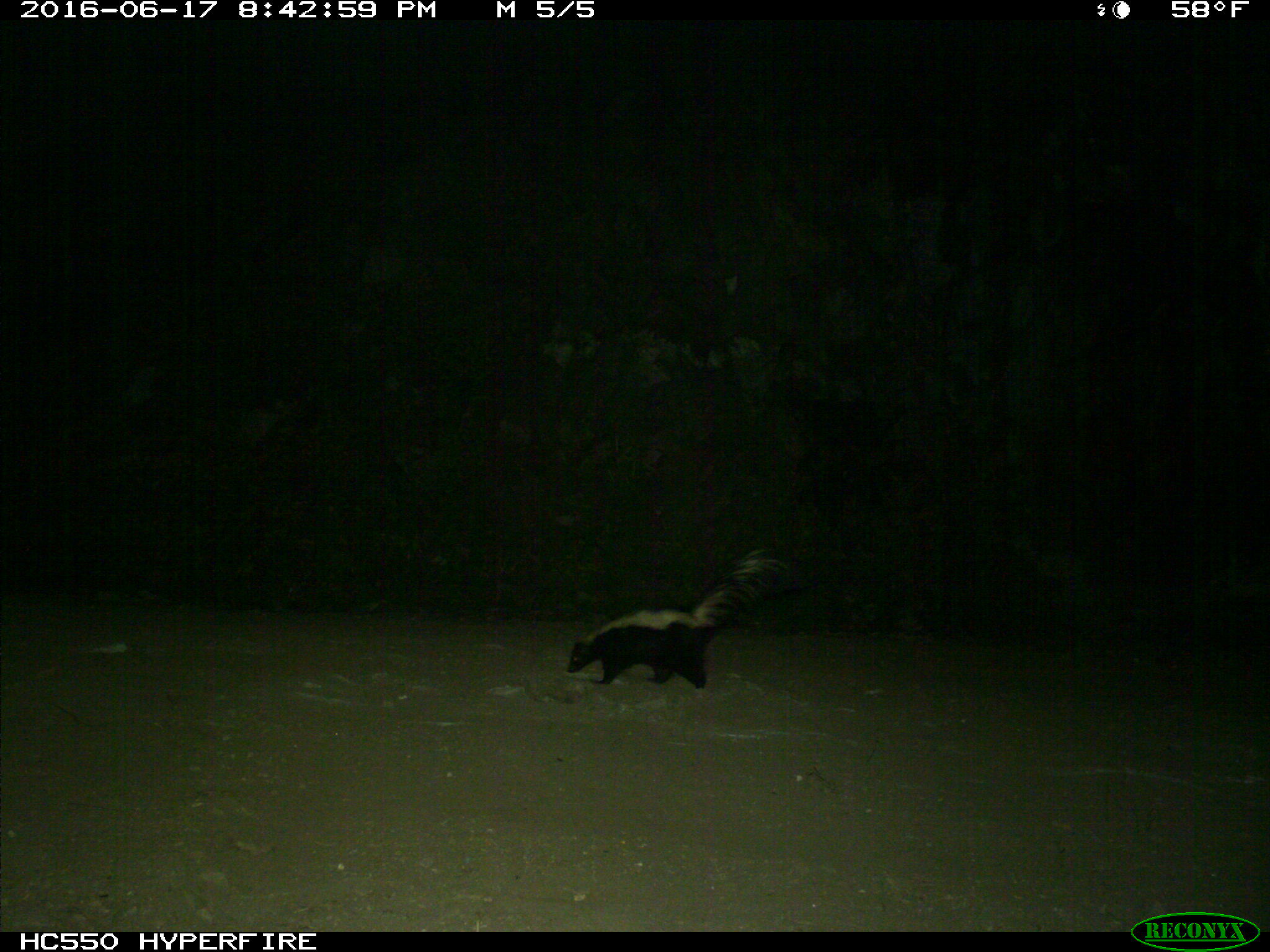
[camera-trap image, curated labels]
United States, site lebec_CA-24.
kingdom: Animalia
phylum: Chordata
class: Mammalia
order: Carnivora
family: Mephitidae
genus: Mephitis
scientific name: Mephitis mephitis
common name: striped skunk